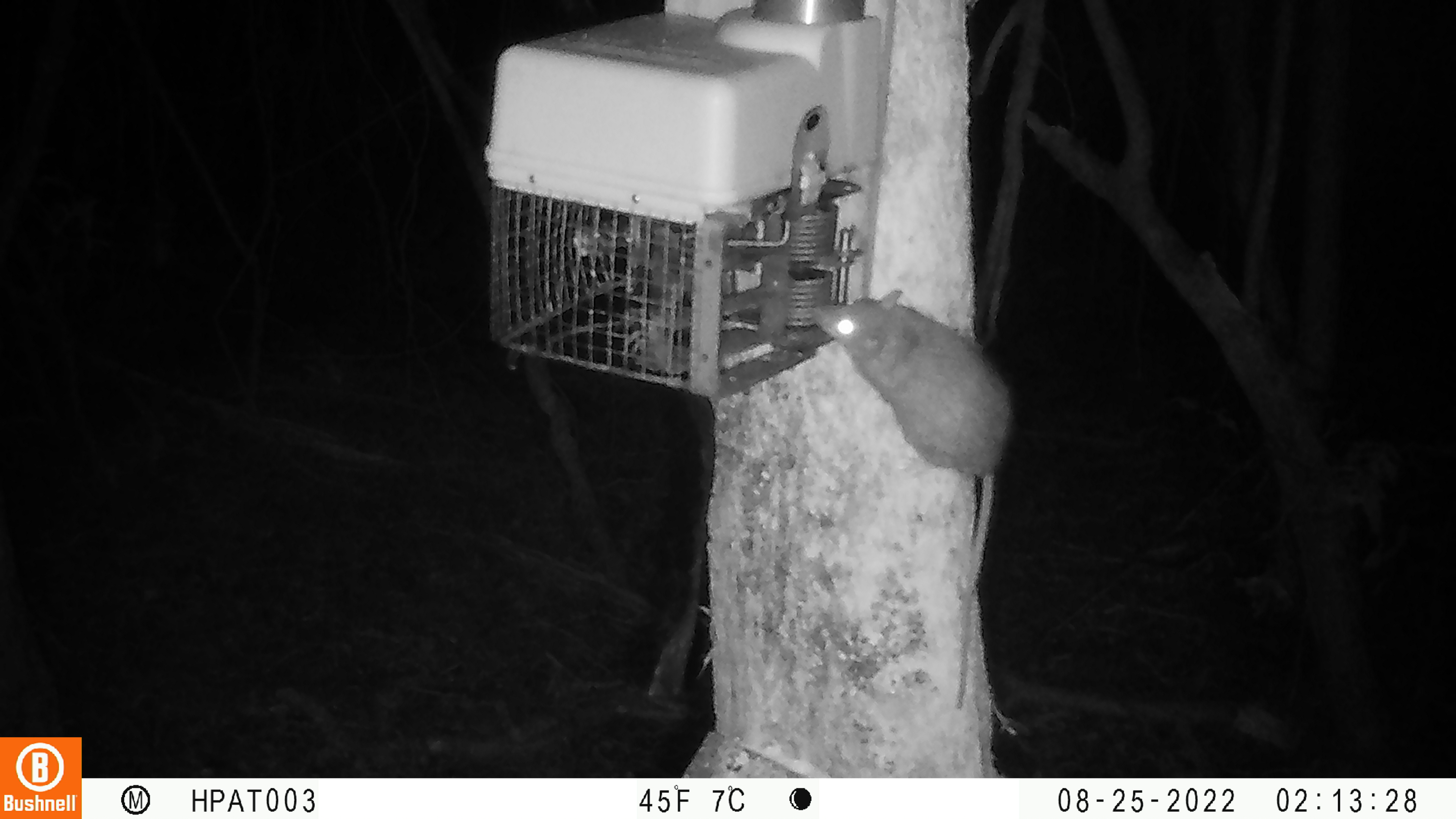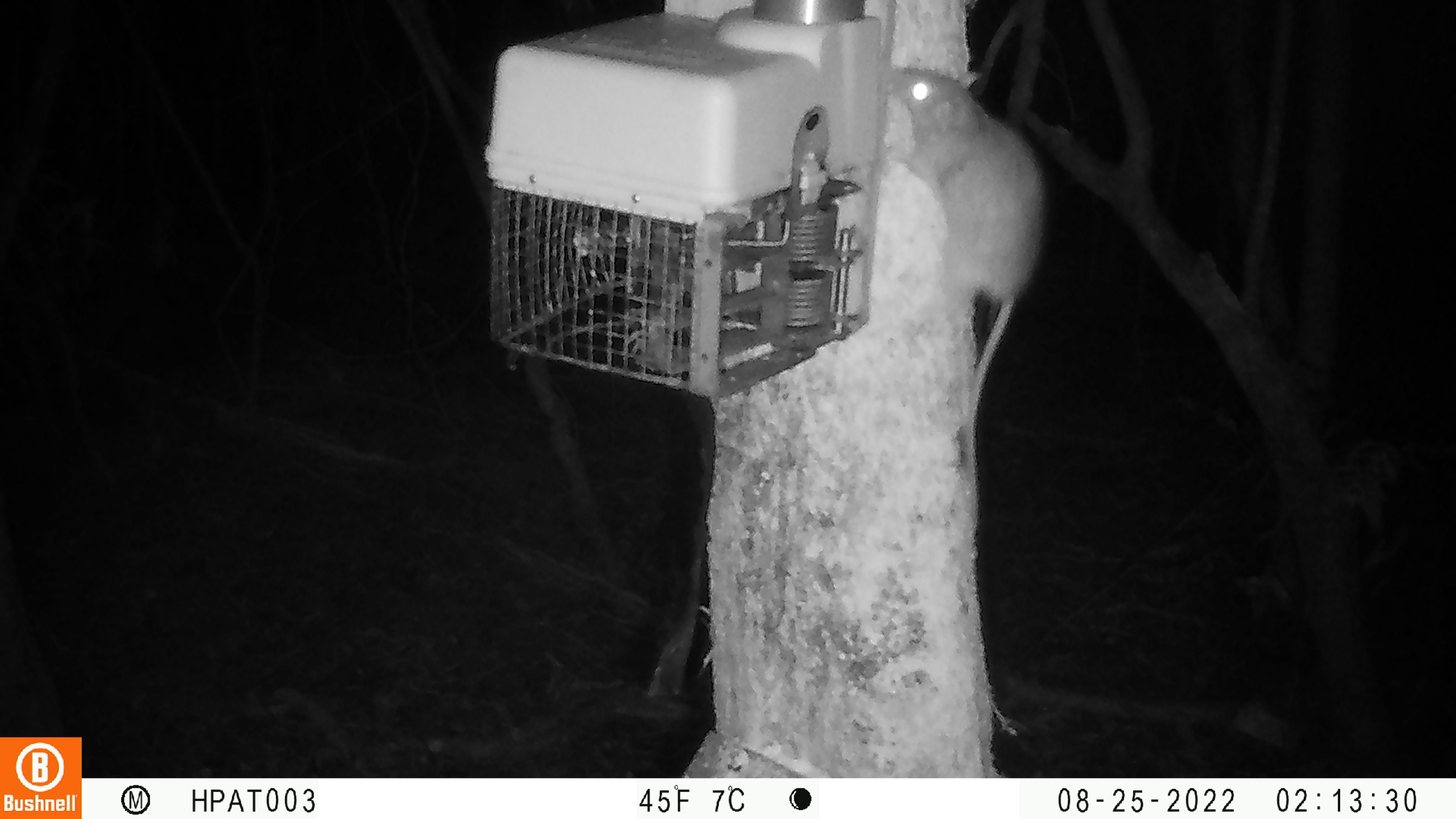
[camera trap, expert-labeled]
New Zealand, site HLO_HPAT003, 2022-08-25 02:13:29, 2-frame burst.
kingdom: Animalia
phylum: Chordata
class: Mammalia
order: Rodentia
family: Muridae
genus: Rattus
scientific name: Rattus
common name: rat